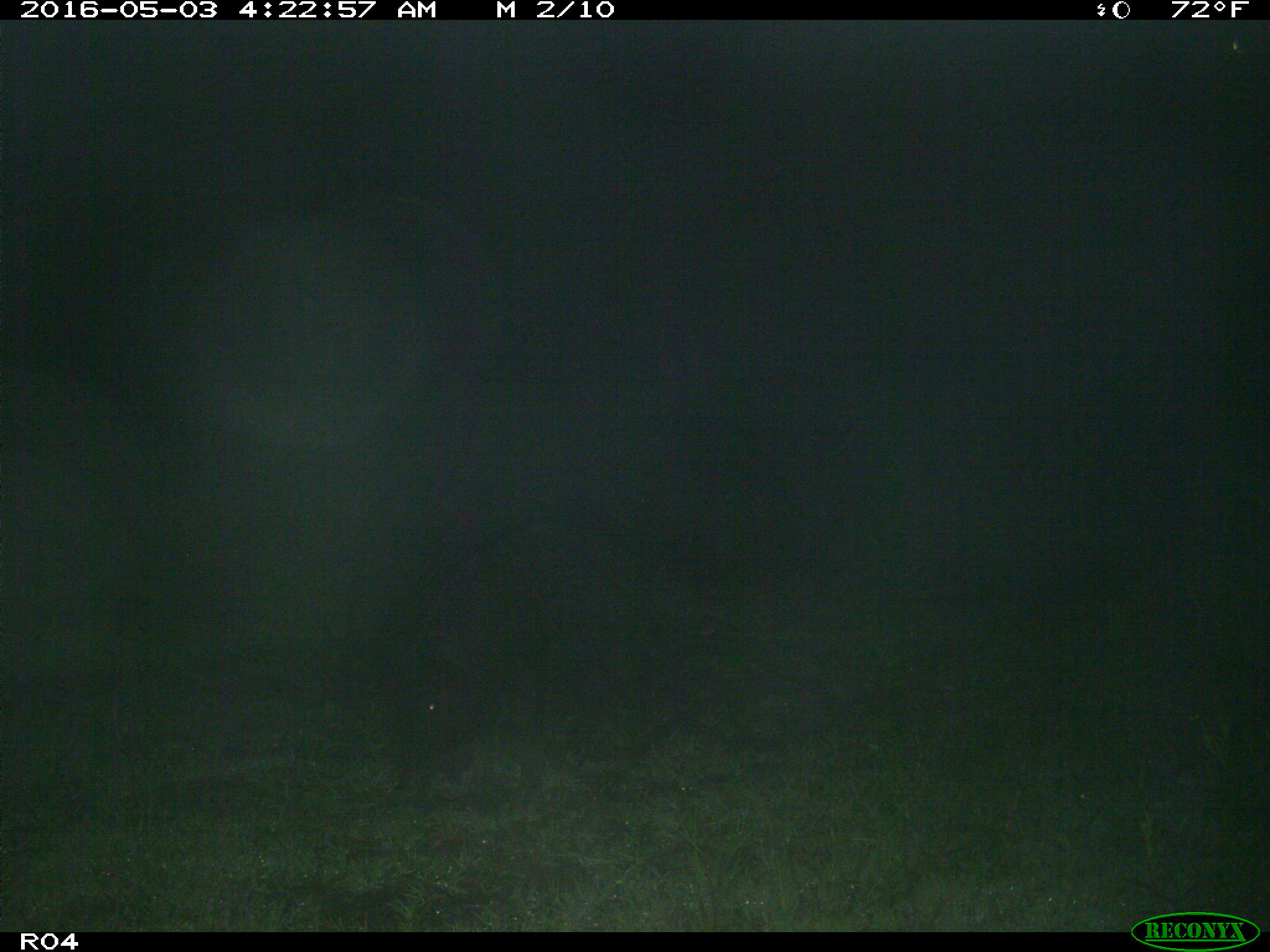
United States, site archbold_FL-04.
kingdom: Animalia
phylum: Chordata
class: Mammalia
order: Artiodactyla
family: Suidae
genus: Sus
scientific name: Sus scrofa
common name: wild boar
Sus scrofa (wild boar).